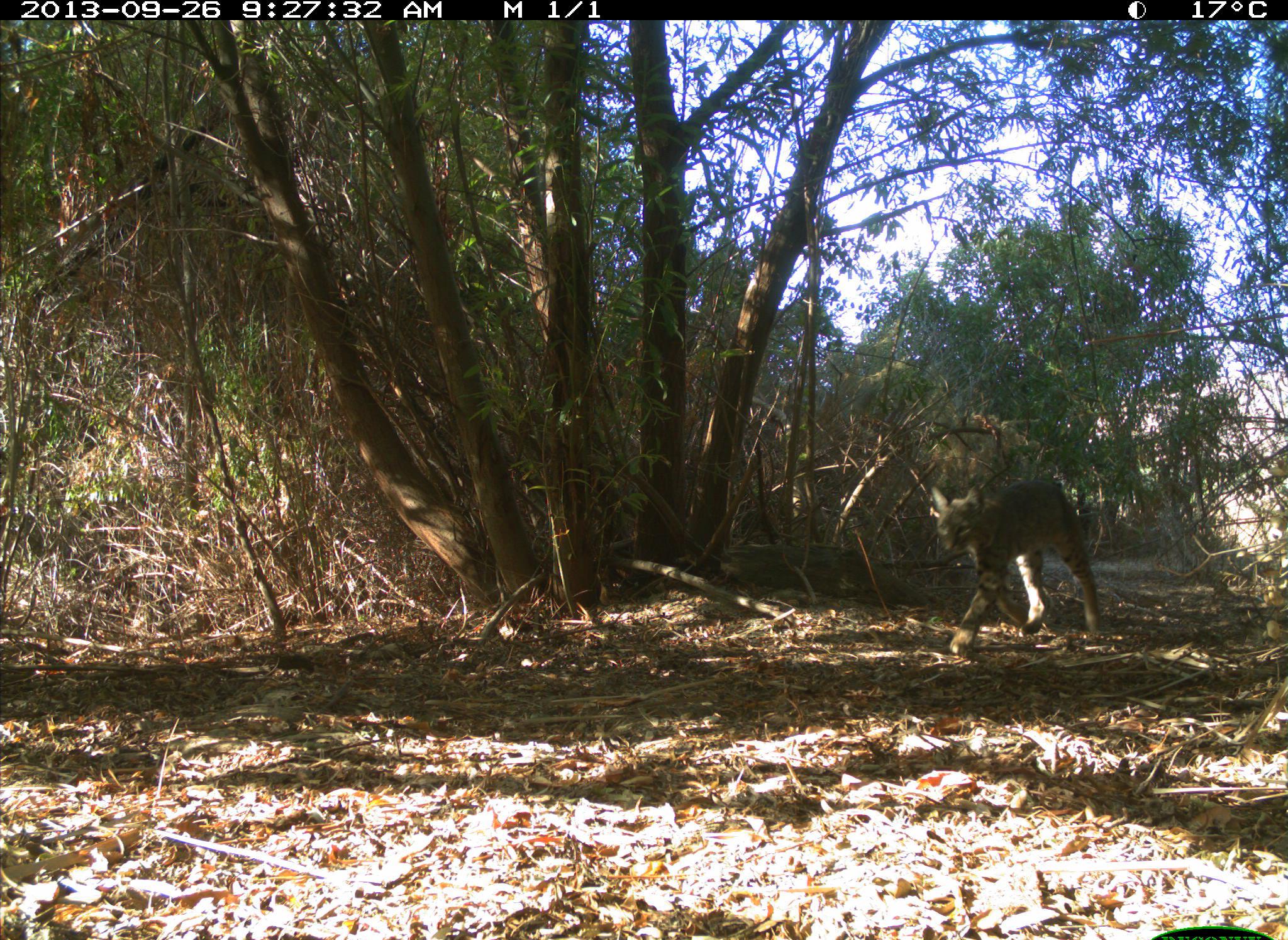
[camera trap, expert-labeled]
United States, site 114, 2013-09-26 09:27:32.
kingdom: Animalia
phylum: Chordata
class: Mammalia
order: Carnivora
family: Felidae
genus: Lynx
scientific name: Lynx rufus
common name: bobcat